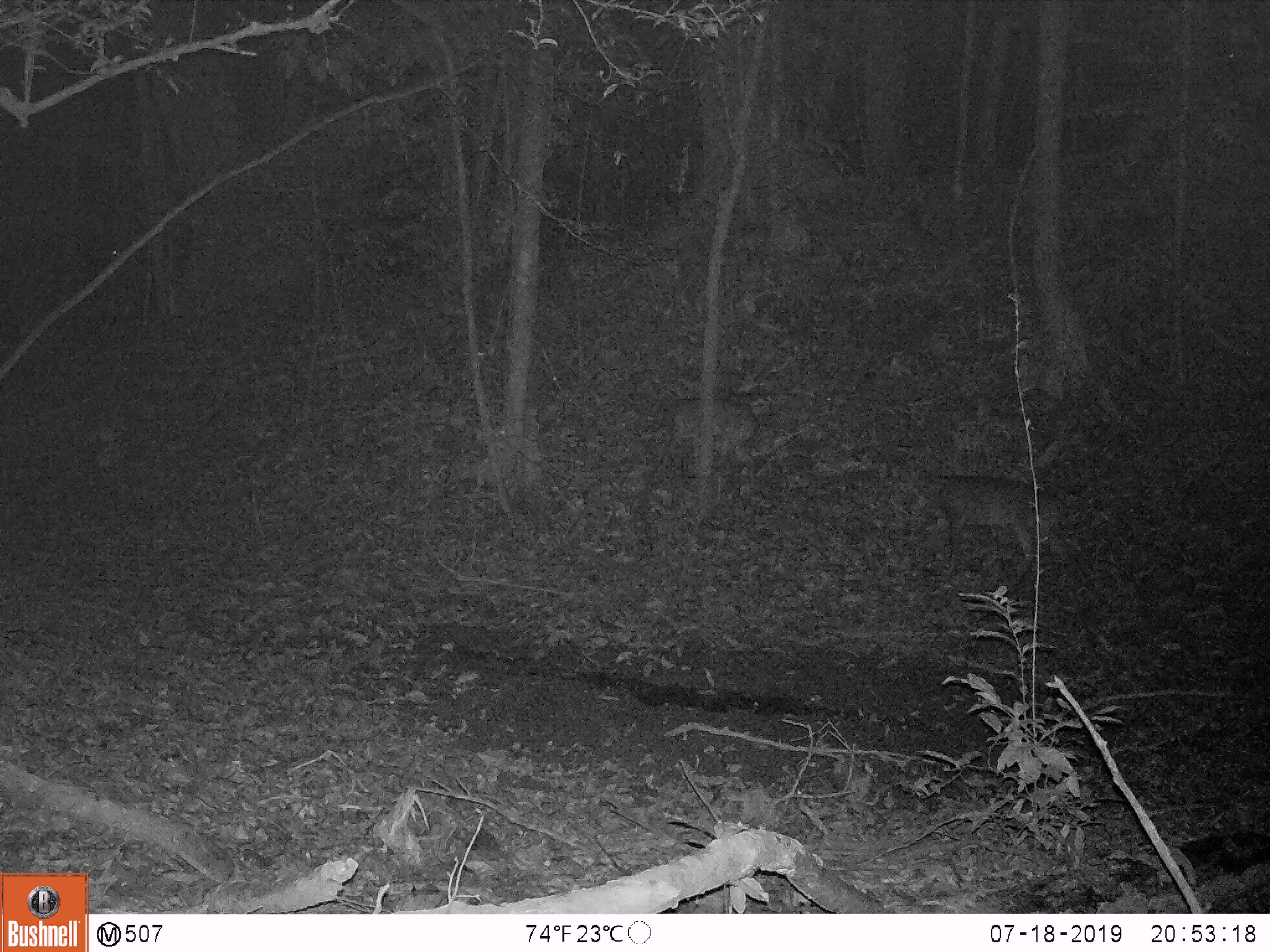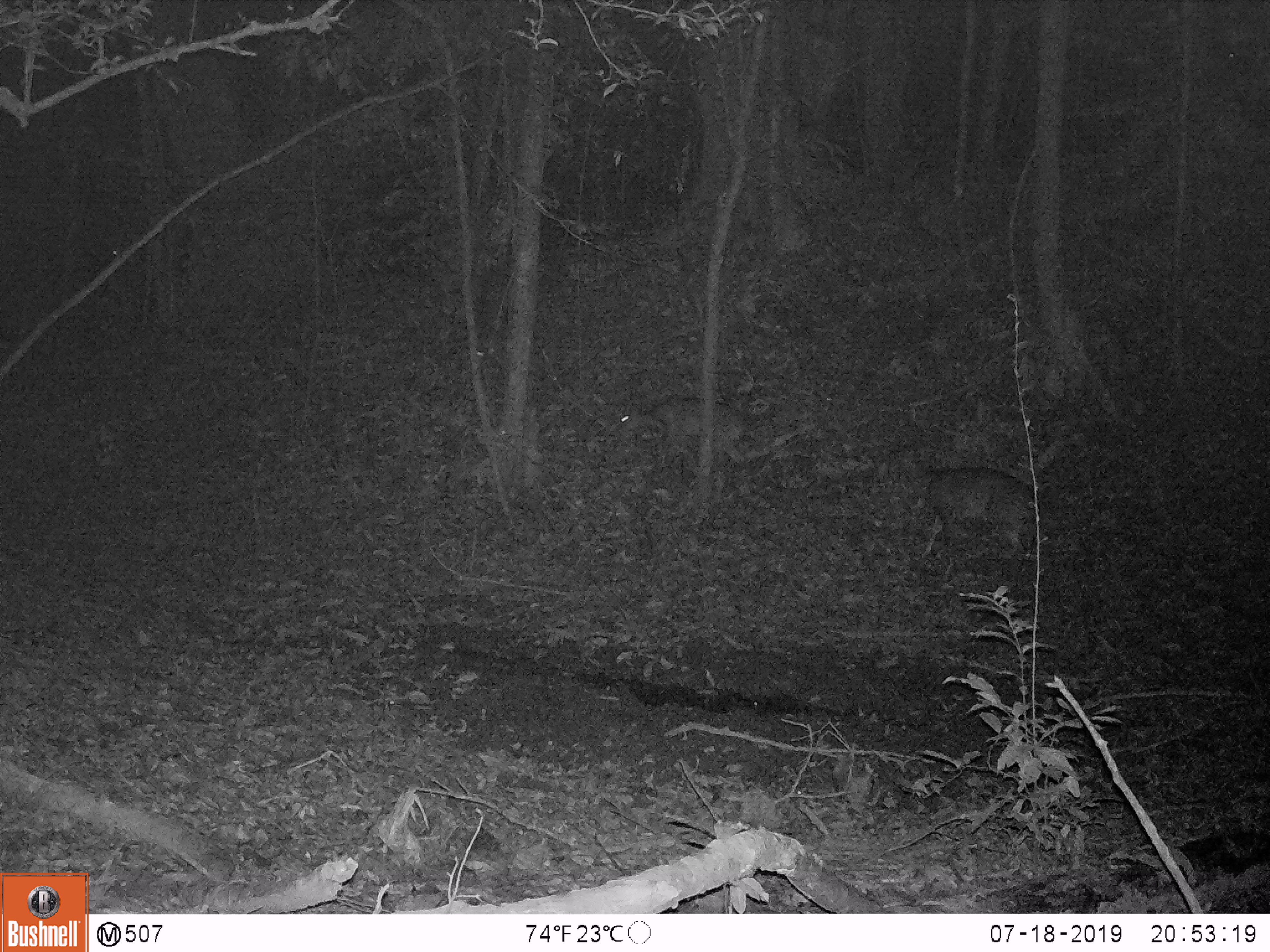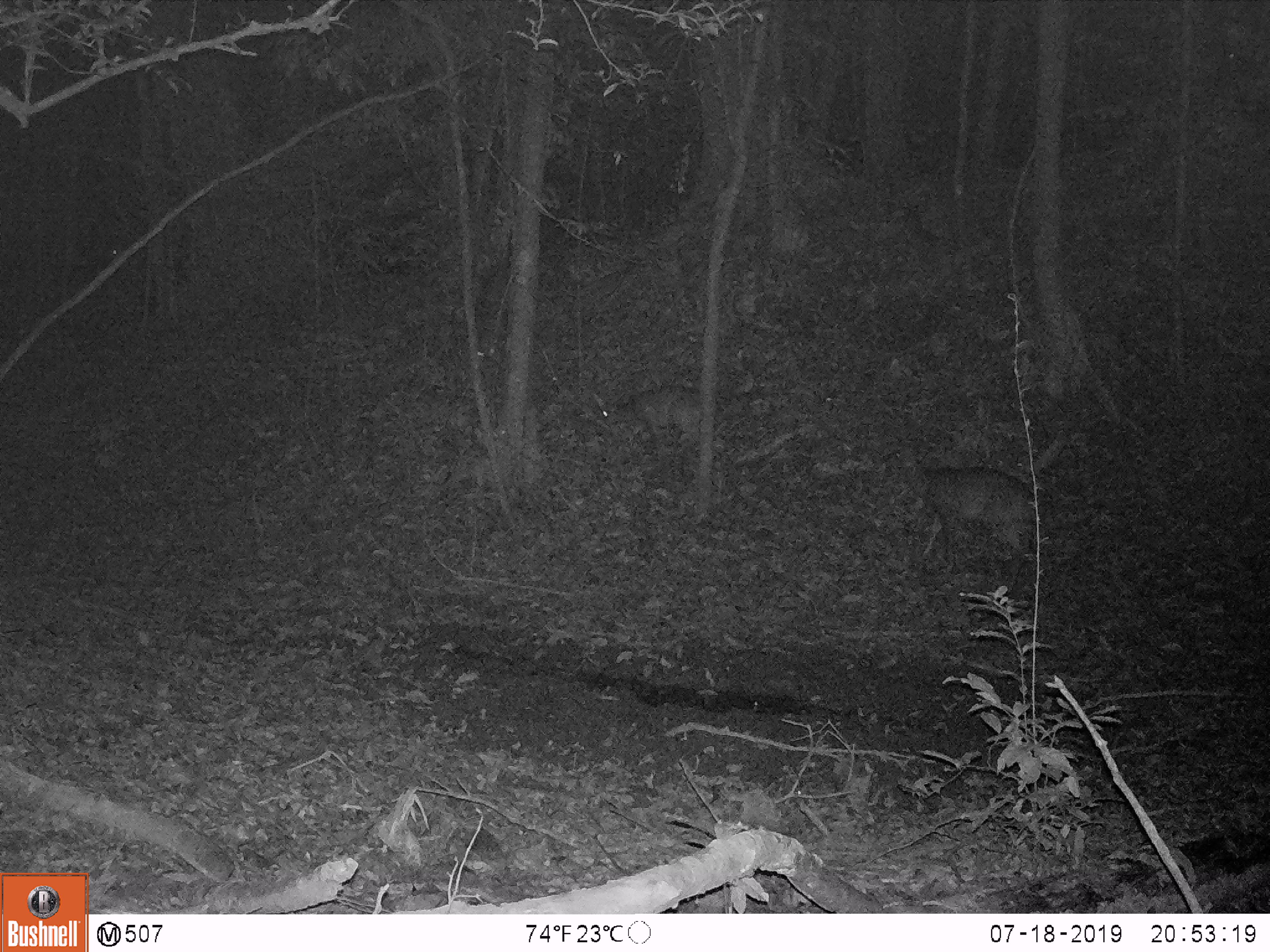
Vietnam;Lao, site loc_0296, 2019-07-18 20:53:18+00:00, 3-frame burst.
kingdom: Animalia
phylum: Chordata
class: Mammalia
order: Artiodactyla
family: Cervidae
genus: Muntiacus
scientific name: Muntiacus vuquangensis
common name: large-antlered muntjac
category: large antlered muntjac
Large antlered muntjac (large-antlered muntjac) (Muntiacus vuquangensis). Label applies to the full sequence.